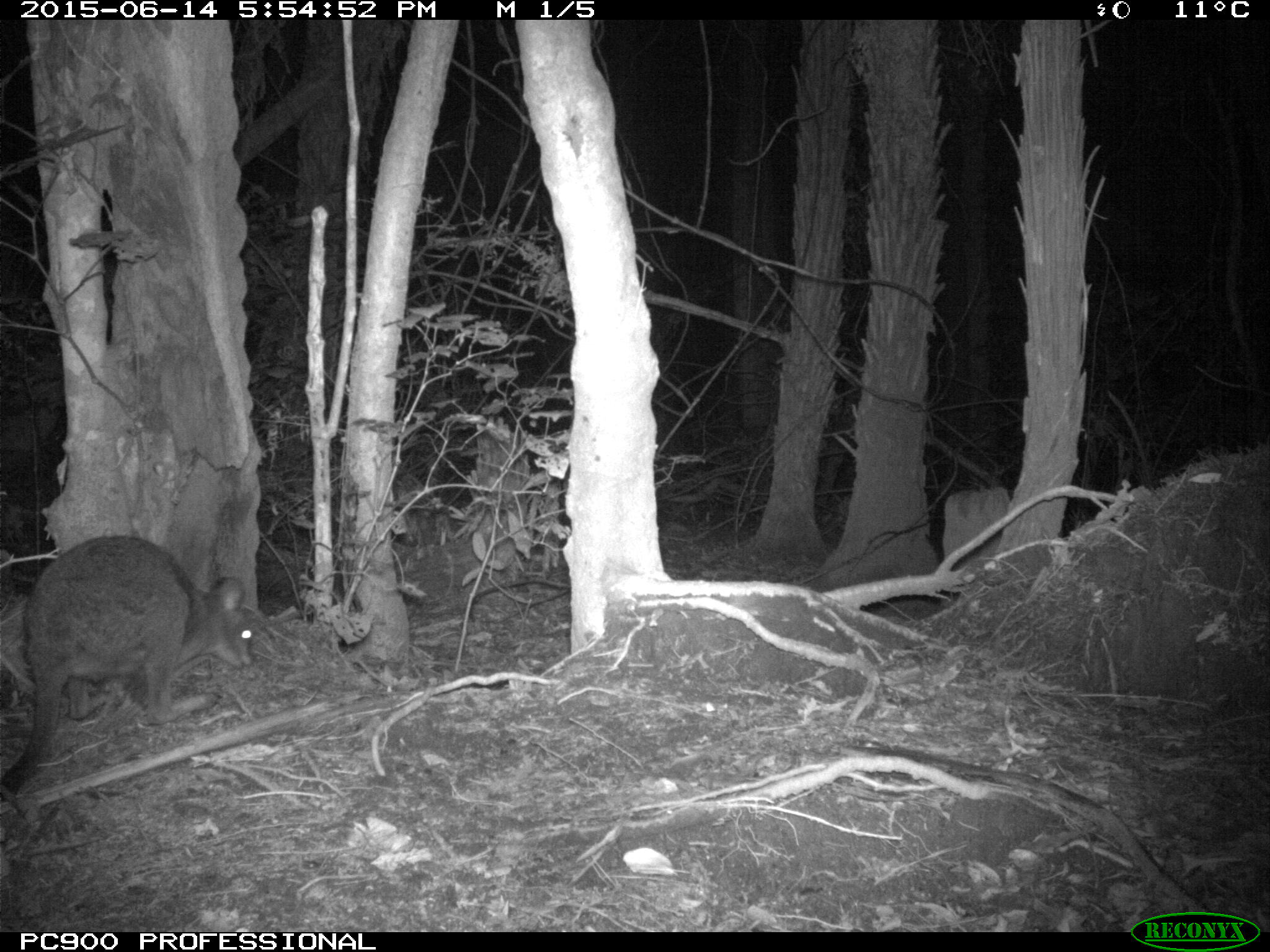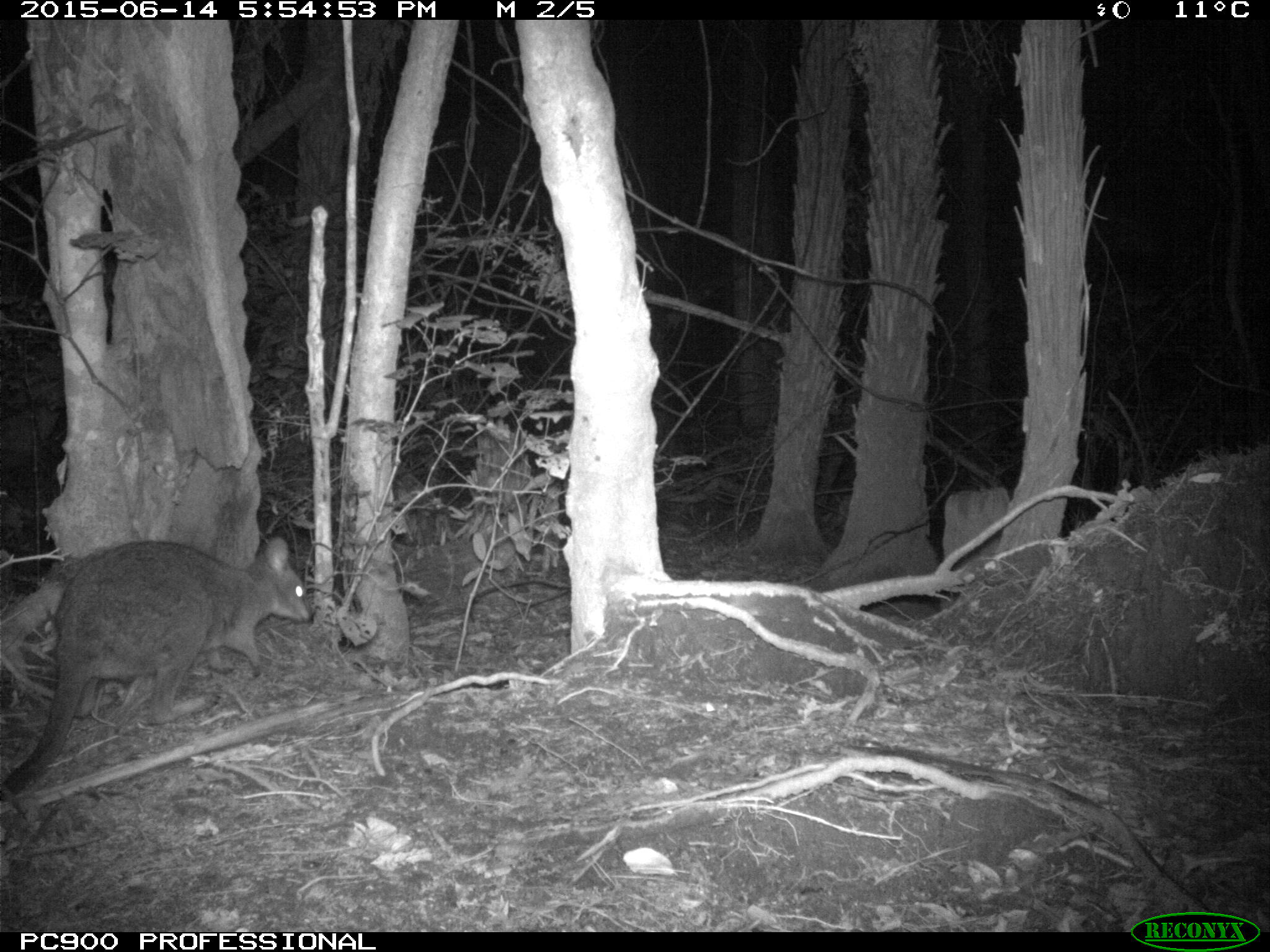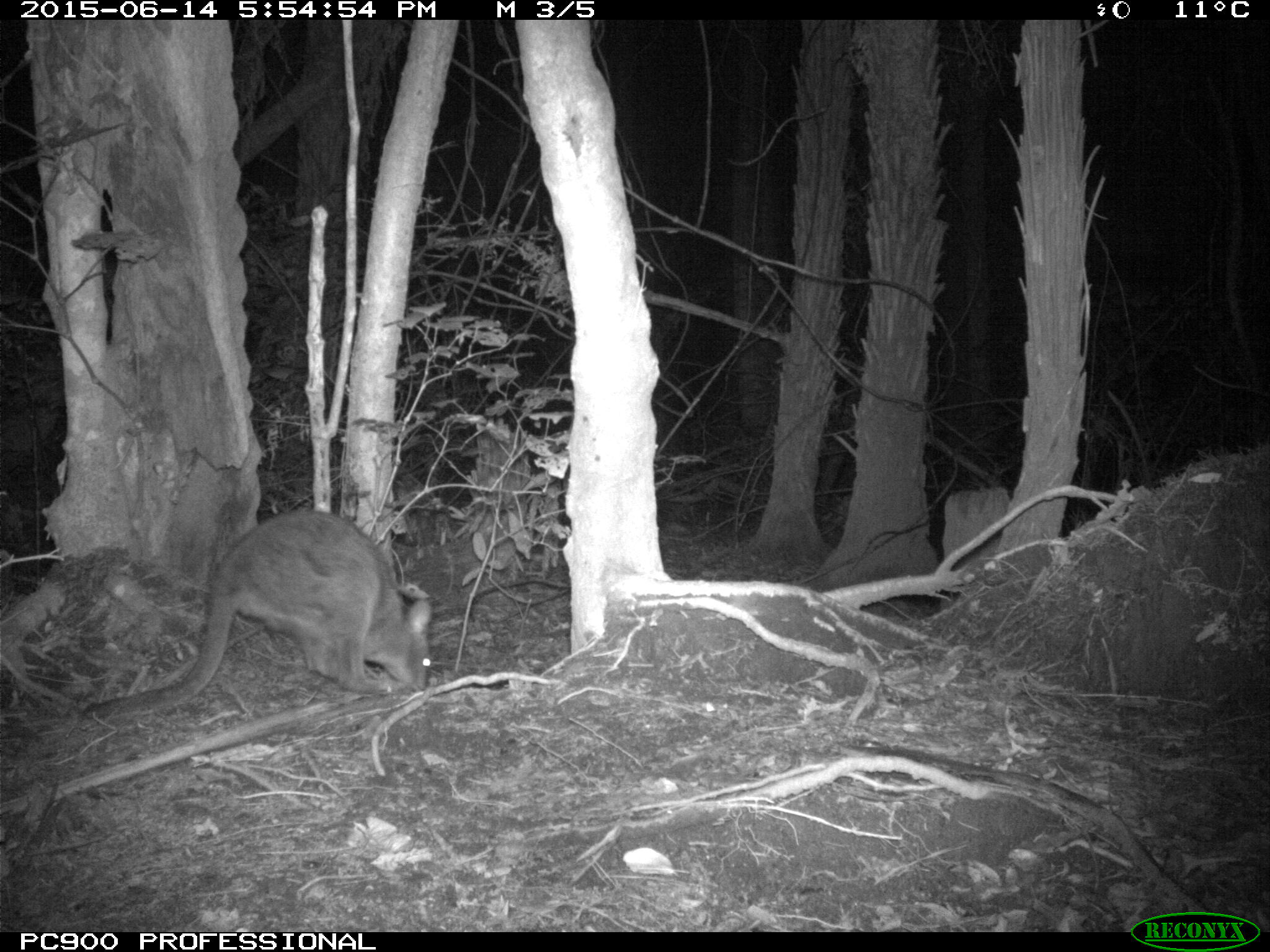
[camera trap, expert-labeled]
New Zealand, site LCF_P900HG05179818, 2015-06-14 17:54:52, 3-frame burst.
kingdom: Animalia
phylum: Chordata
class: Mammalia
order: Diprotodontia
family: Macropodidae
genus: Notamacropus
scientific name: Notamacropus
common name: wallaby